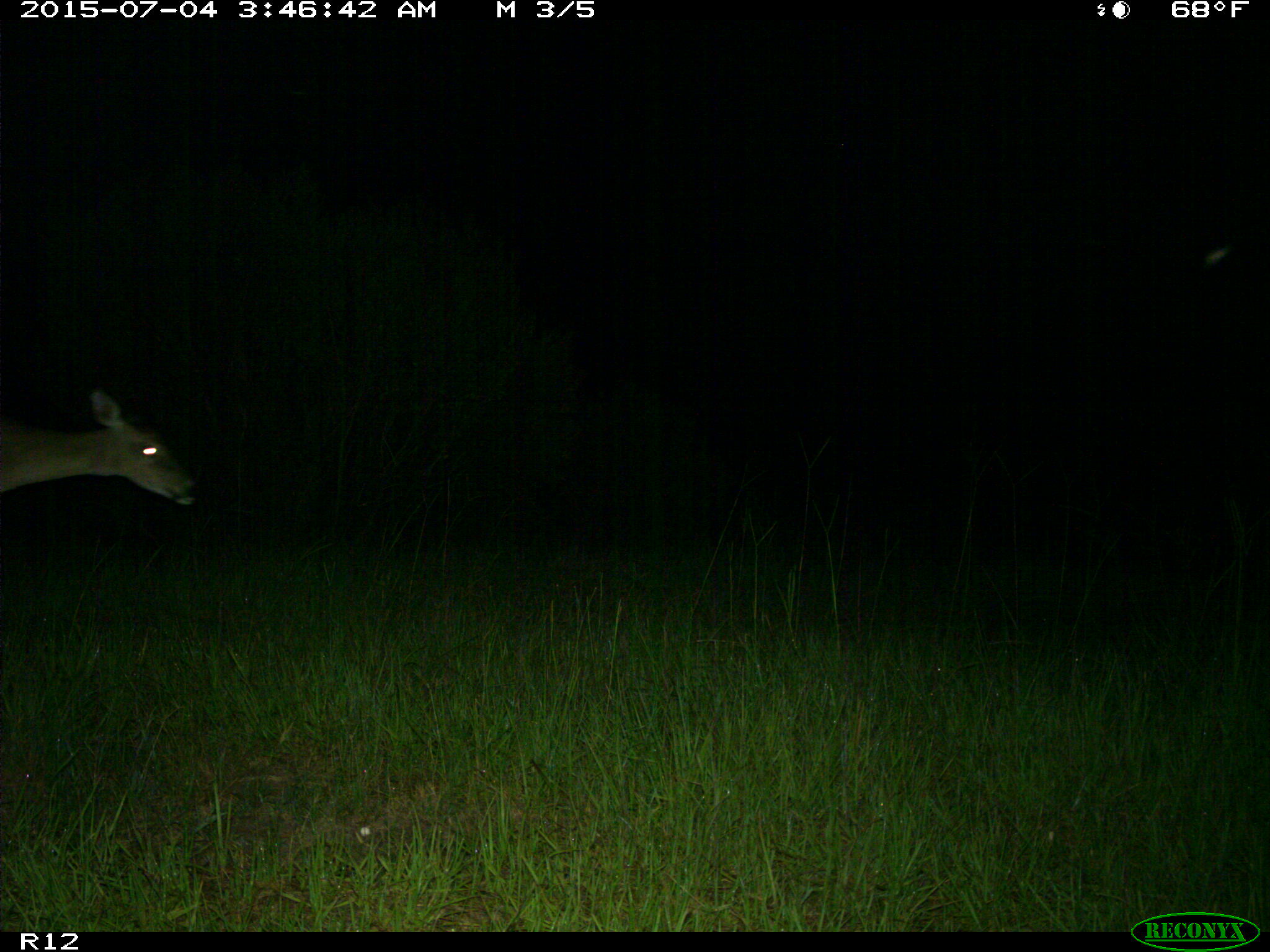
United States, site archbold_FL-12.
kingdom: Animalia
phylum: Chordata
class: Mammalia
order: Artiodactyla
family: Cervidae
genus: Odocoileus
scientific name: Odocoileus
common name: deer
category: unidentified deer